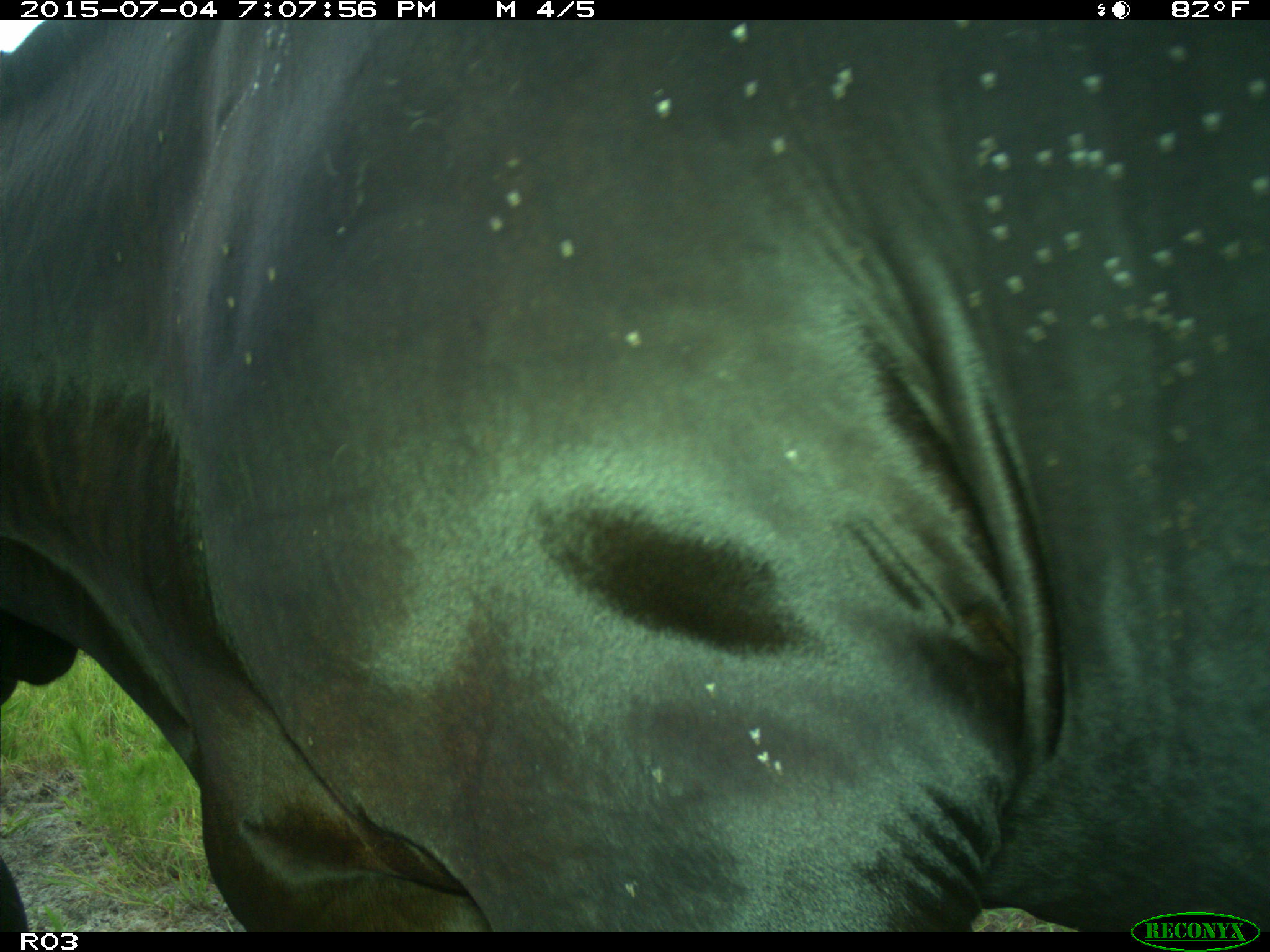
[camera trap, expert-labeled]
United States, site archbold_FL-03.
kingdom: Animalia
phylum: Chordata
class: Mammalia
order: Artiodactyla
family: Bovidae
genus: Bos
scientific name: Bos taurus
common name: domestic cow